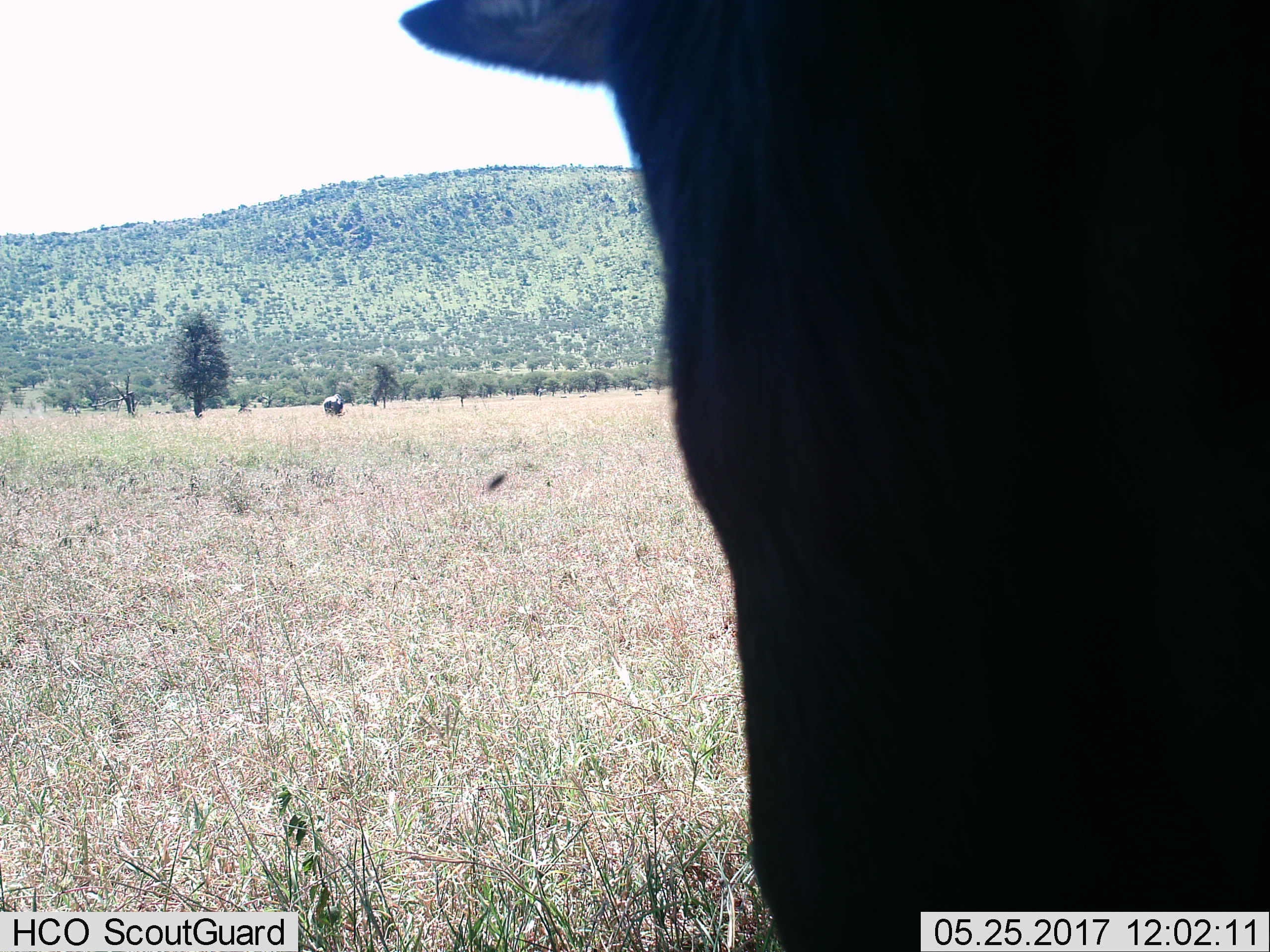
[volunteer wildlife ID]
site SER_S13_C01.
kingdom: Animalia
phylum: Chordata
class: Mammalia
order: Artiodactyla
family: Bovidae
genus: Connochaetes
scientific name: Connochaetes taurinus taurinus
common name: blue wildebeest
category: wildebeestblue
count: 2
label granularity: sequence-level